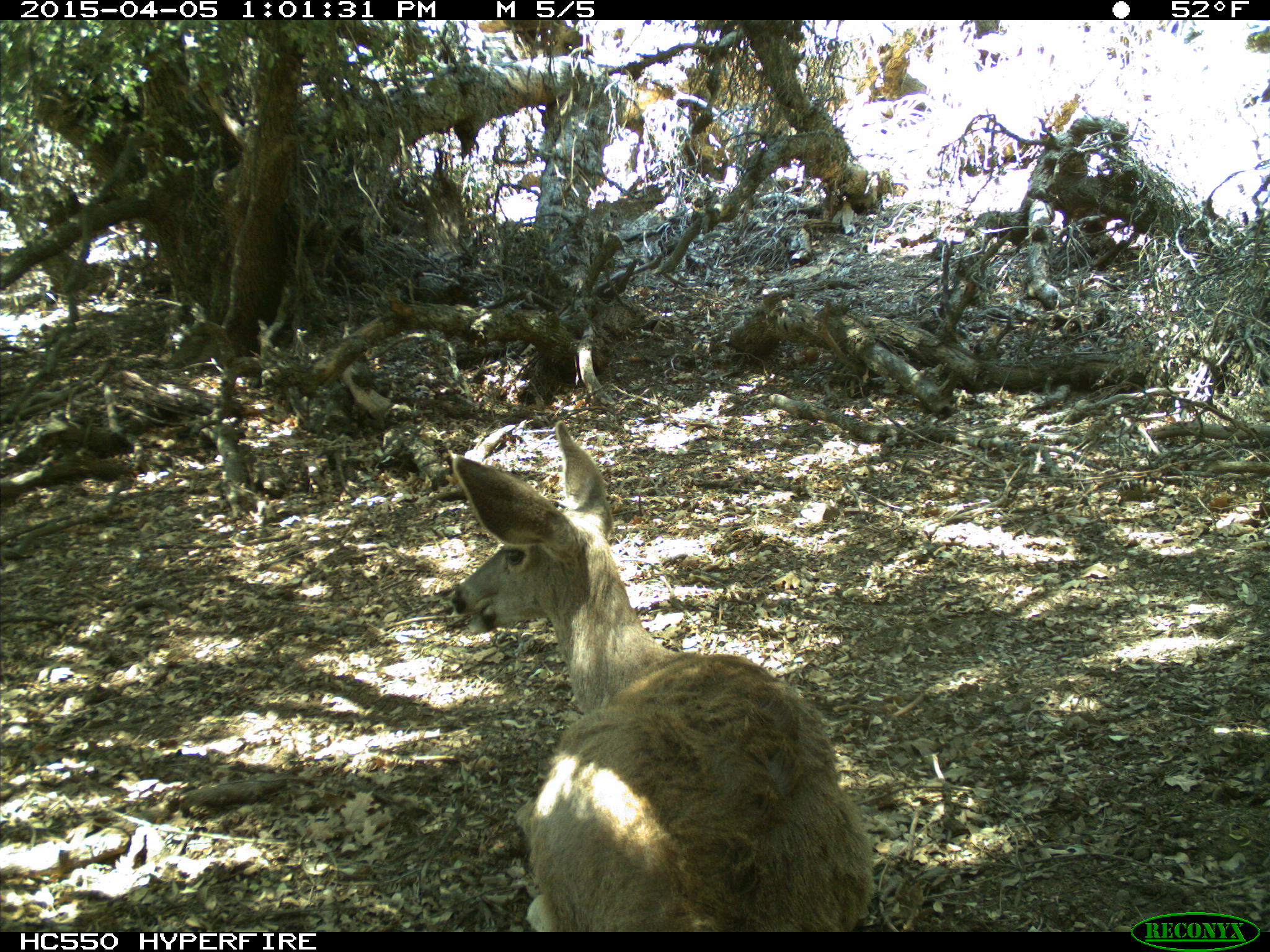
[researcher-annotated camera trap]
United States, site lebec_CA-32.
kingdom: Animalia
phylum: Chordata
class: Mammalia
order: Artiodactyla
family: Cervidae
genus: Odocoileus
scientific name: Odocoileus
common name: deer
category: unidentified deer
Unidentified deer (deer) (Odocoileus).